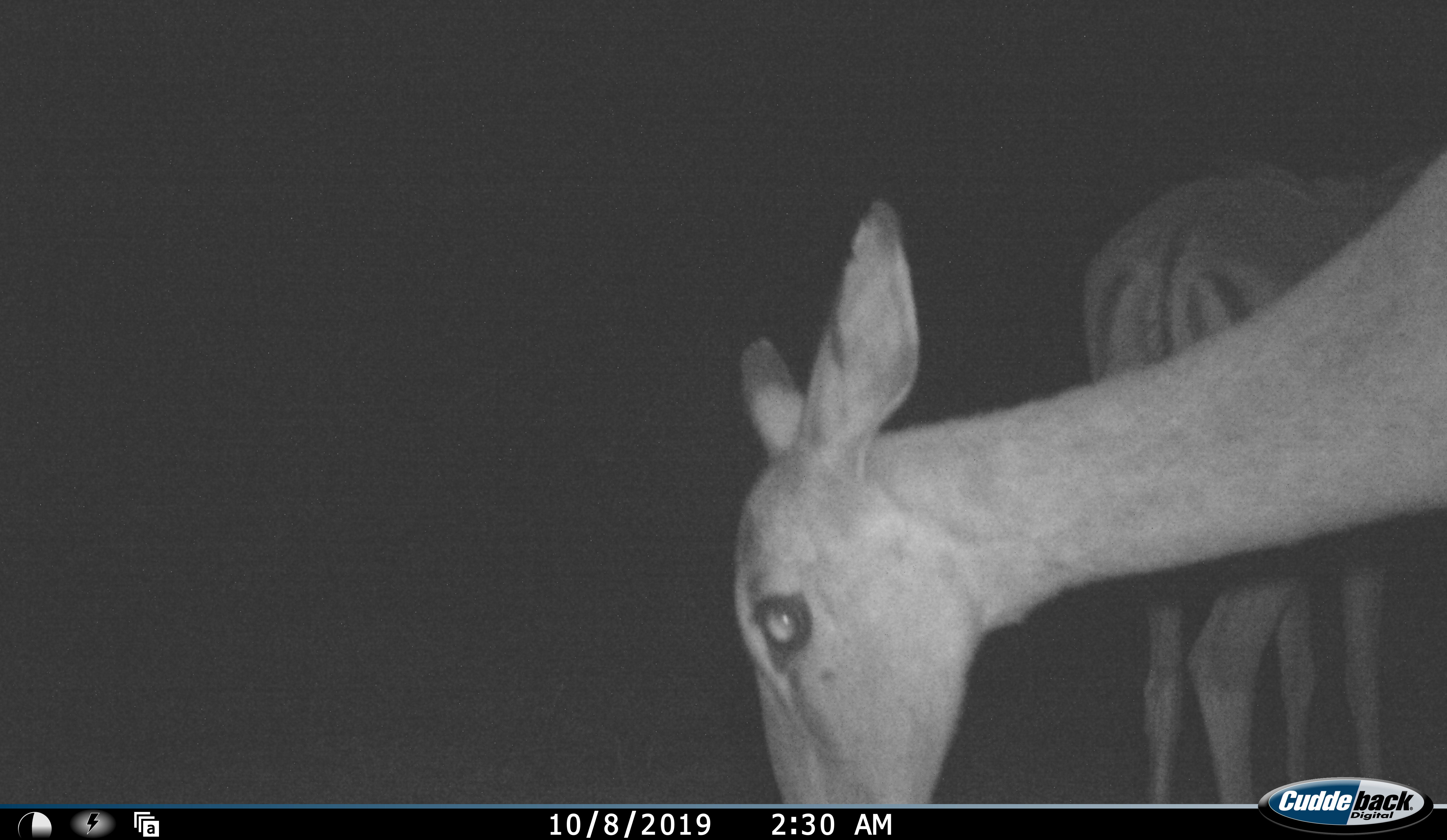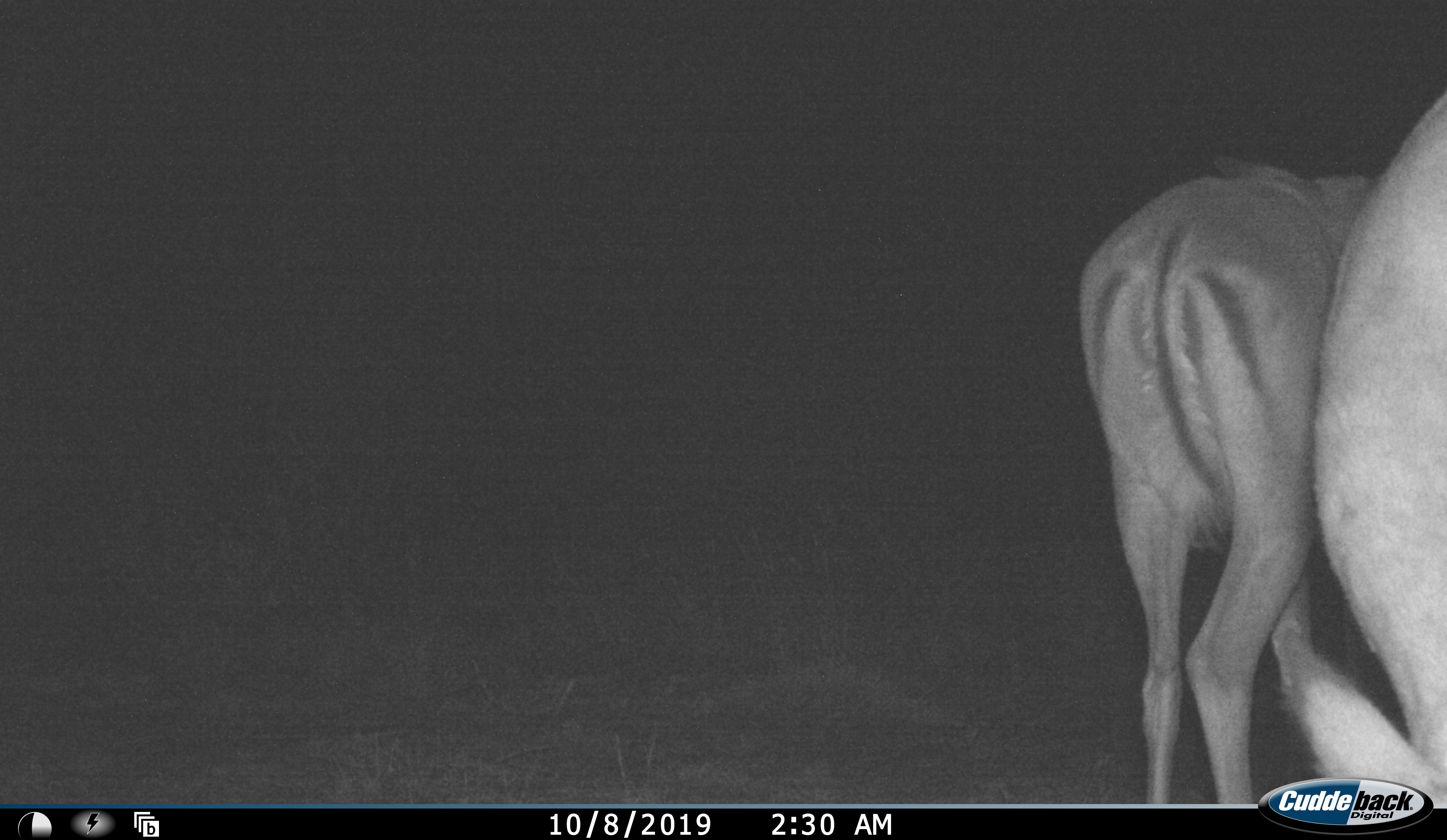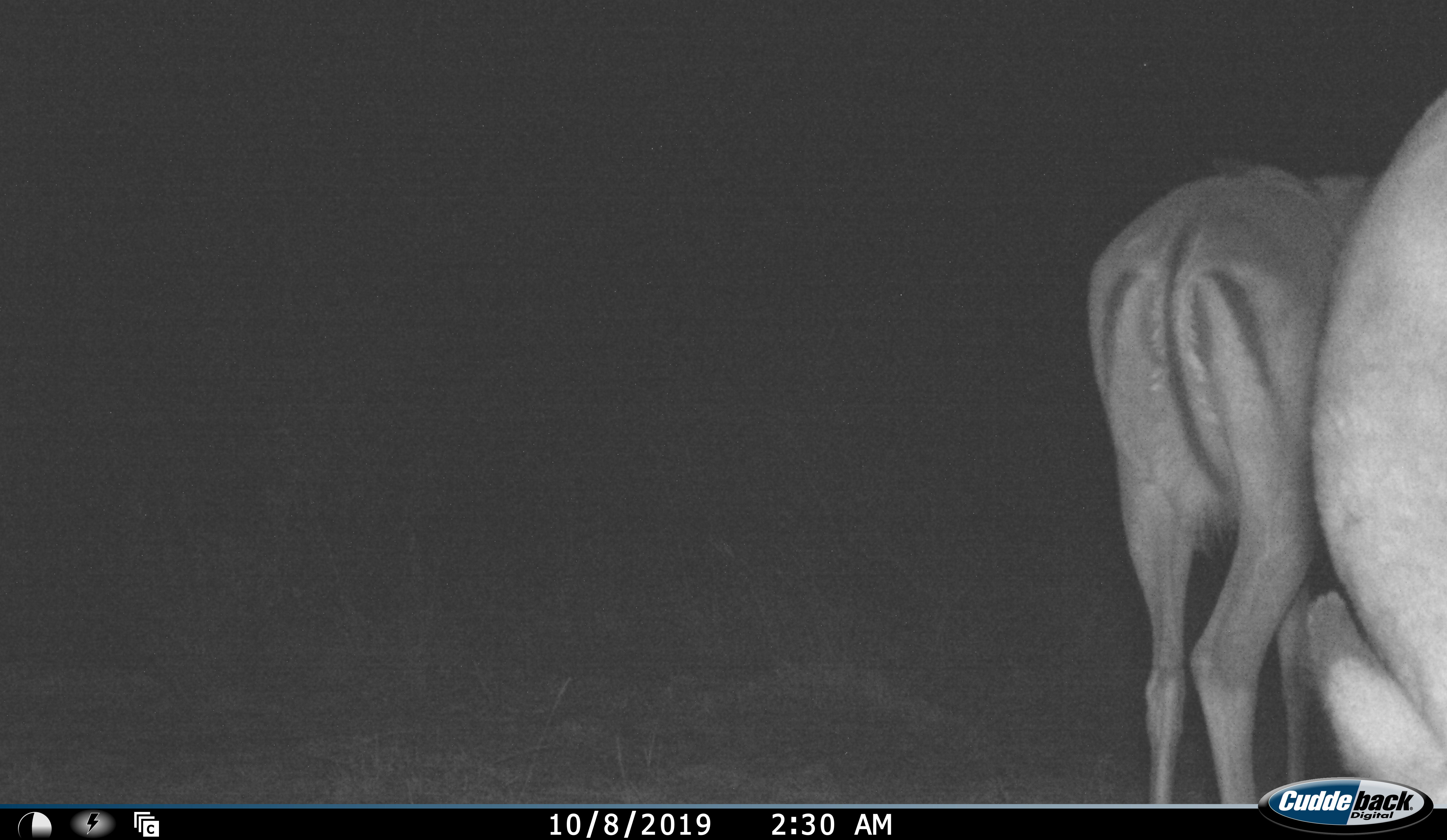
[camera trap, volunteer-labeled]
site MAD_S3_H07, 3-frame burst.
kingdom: Animalia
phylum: Chordata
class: Mammalia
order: Artiodactyla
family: Bovidae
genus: Aepyceros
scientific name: Aepyceros melampus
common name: impala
Impala (Aepyceros melampus), count 2. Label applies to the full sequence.